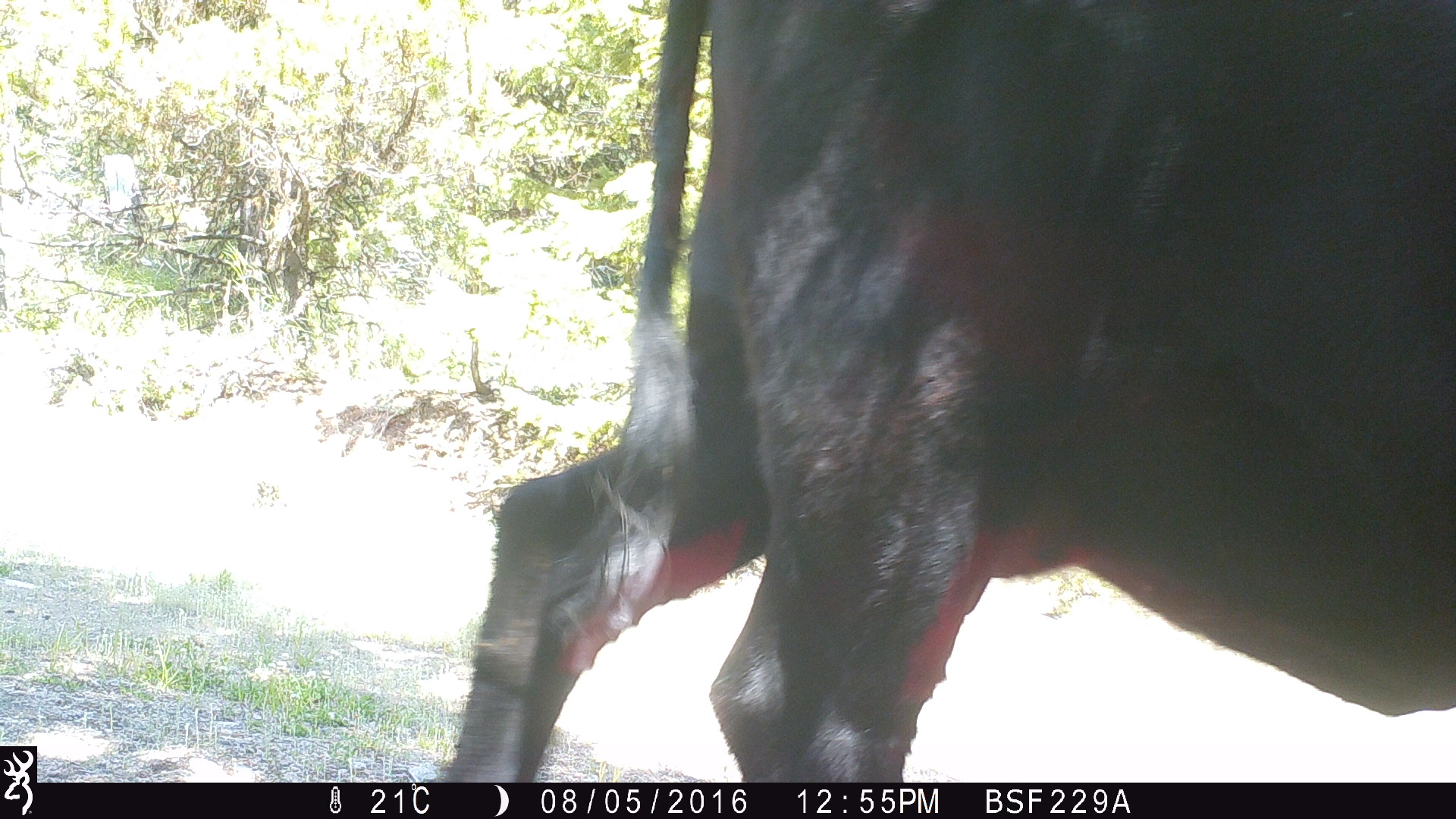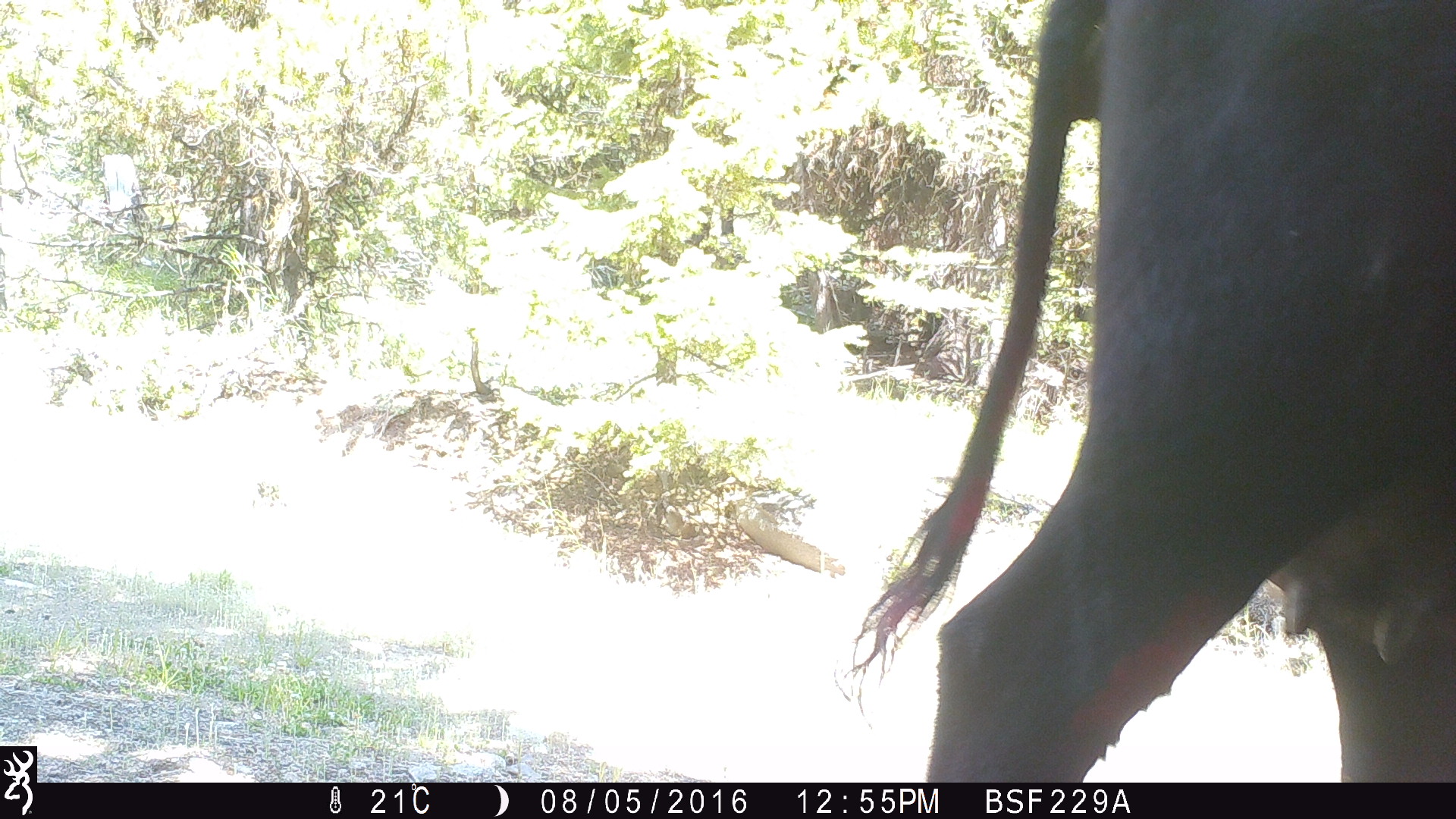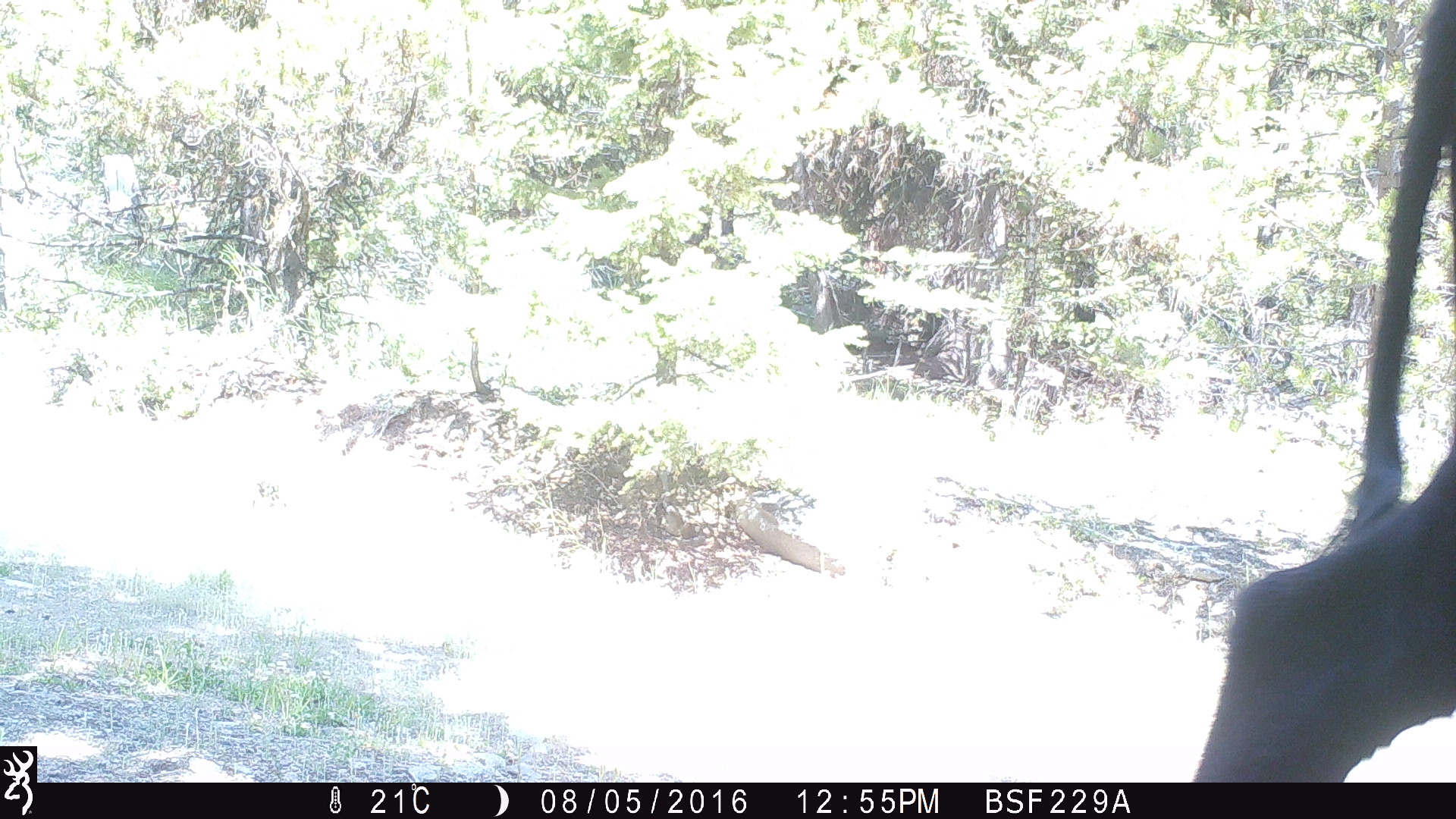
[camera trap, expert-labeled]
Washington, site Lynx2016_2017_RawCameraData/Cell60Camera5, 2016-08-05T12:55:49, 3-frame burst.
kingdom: Animalia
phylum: Chordata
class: Mammalia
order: Artiodactyla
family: Bovidae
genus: Bos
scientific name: Bos taurus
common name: domestic cattle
Domestic cattle (Bos taurus). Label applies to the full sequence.